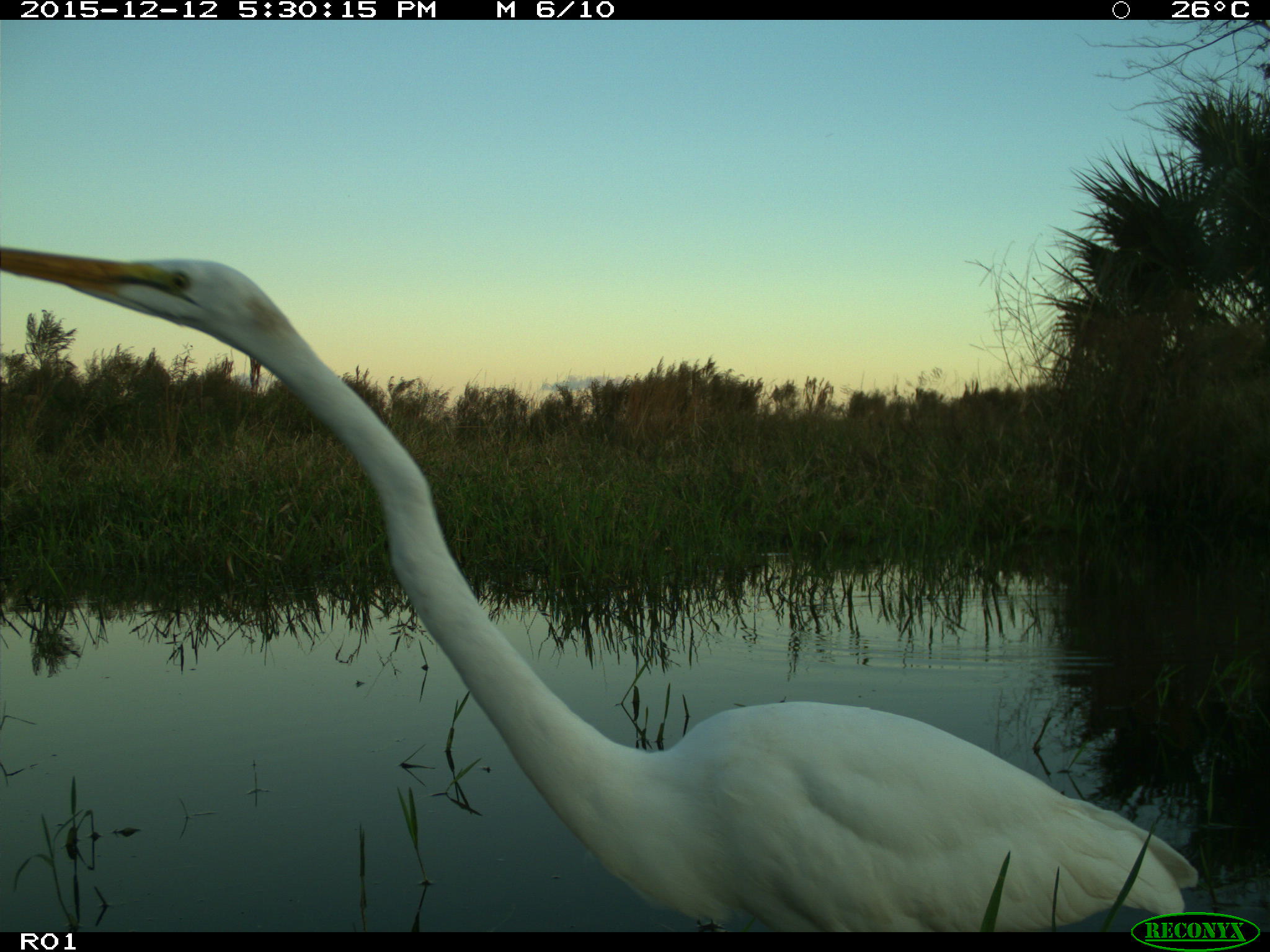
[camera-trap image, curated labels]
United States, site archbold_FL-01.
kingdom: Animalia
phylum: Chordata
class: Aves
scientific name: Aves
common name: birds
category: unidentified bird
Unidentified bird (birds) (Aves).